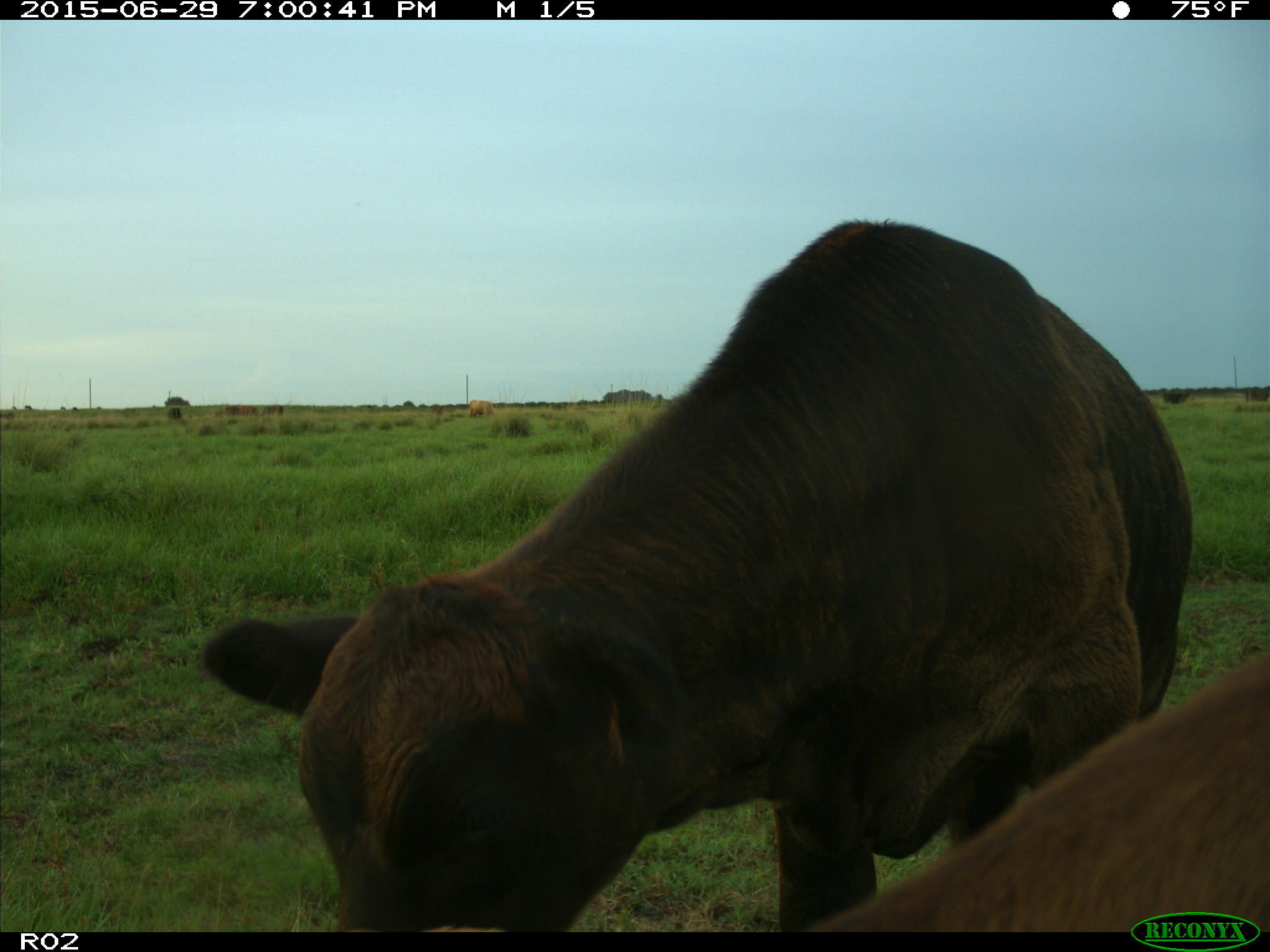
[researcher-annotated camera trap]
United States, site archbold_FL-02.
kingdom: Animalia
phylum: Chordata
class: Mammalia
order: Artiodactyla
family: Bovidae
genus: Bos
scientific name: Bos taurus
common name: domestic cow